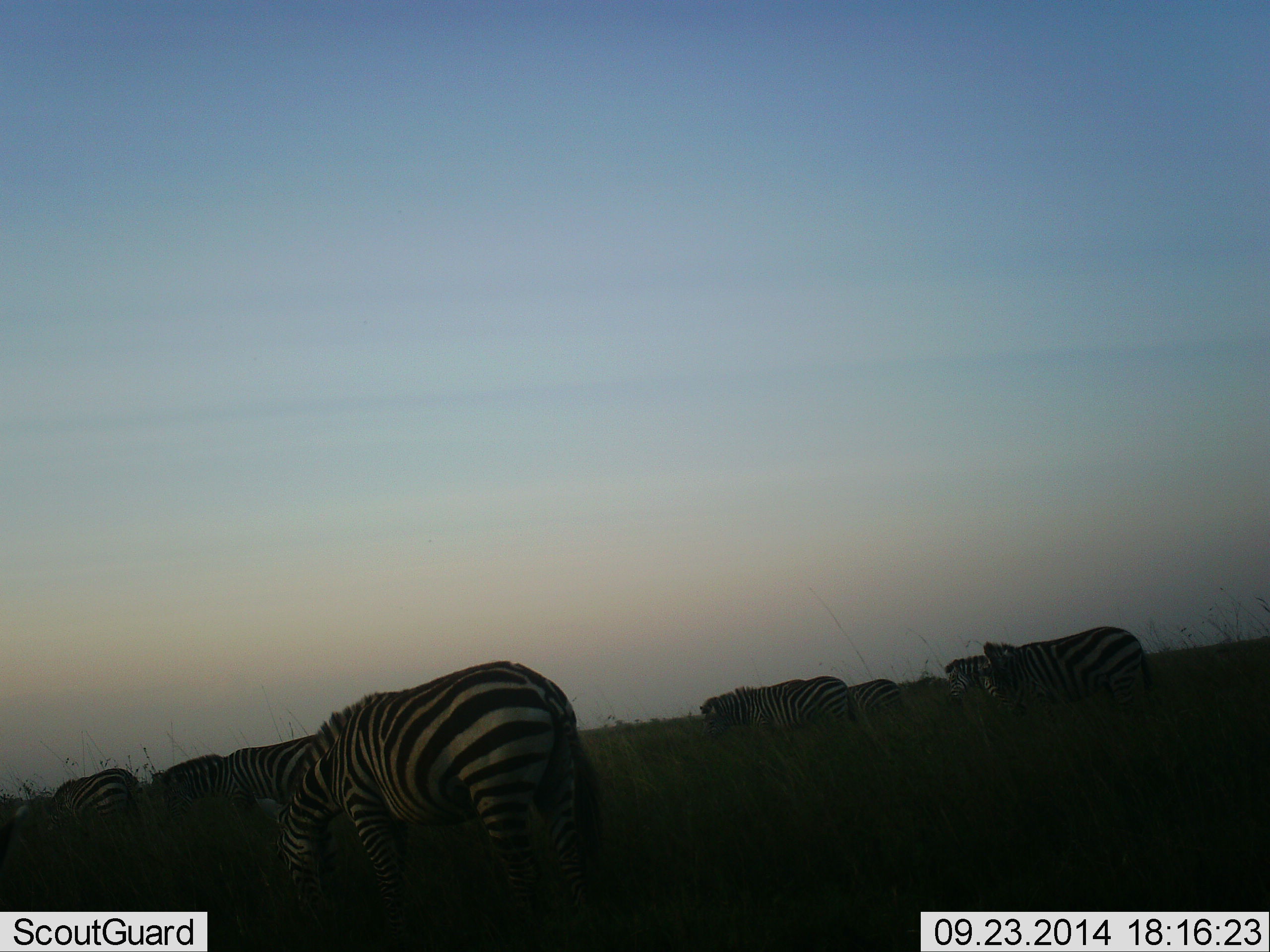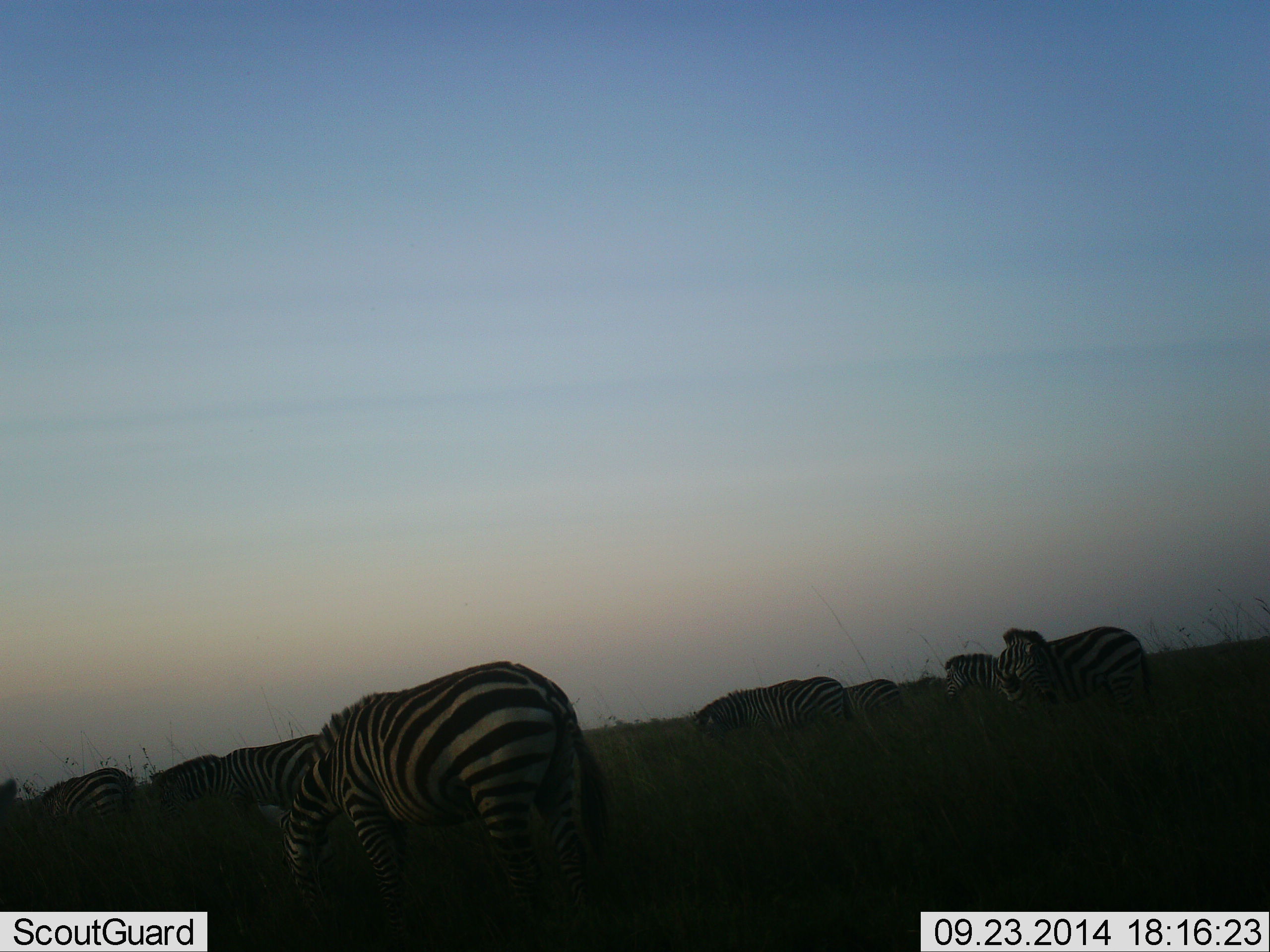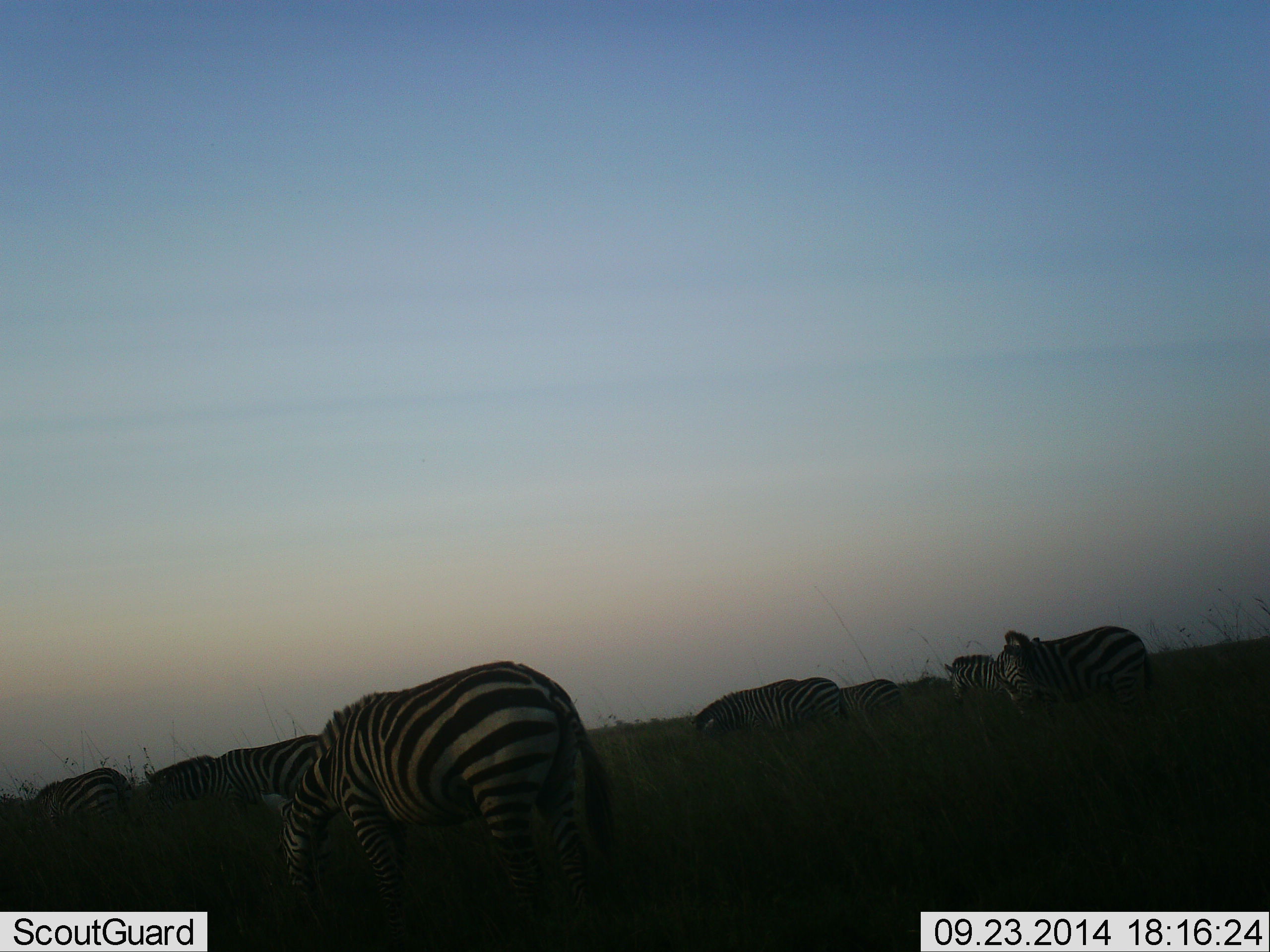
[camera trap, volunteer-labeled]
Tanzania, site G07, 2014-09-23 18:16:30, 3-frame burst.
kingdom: Animalia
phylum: Chordata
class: Mammalia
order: Perissodactyla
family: Equidae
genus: Equus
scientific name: Equus quagga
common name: plains zebra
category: zebra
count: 8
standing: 70%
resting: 0%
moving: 10%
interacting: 0%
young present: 0%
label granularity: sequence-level